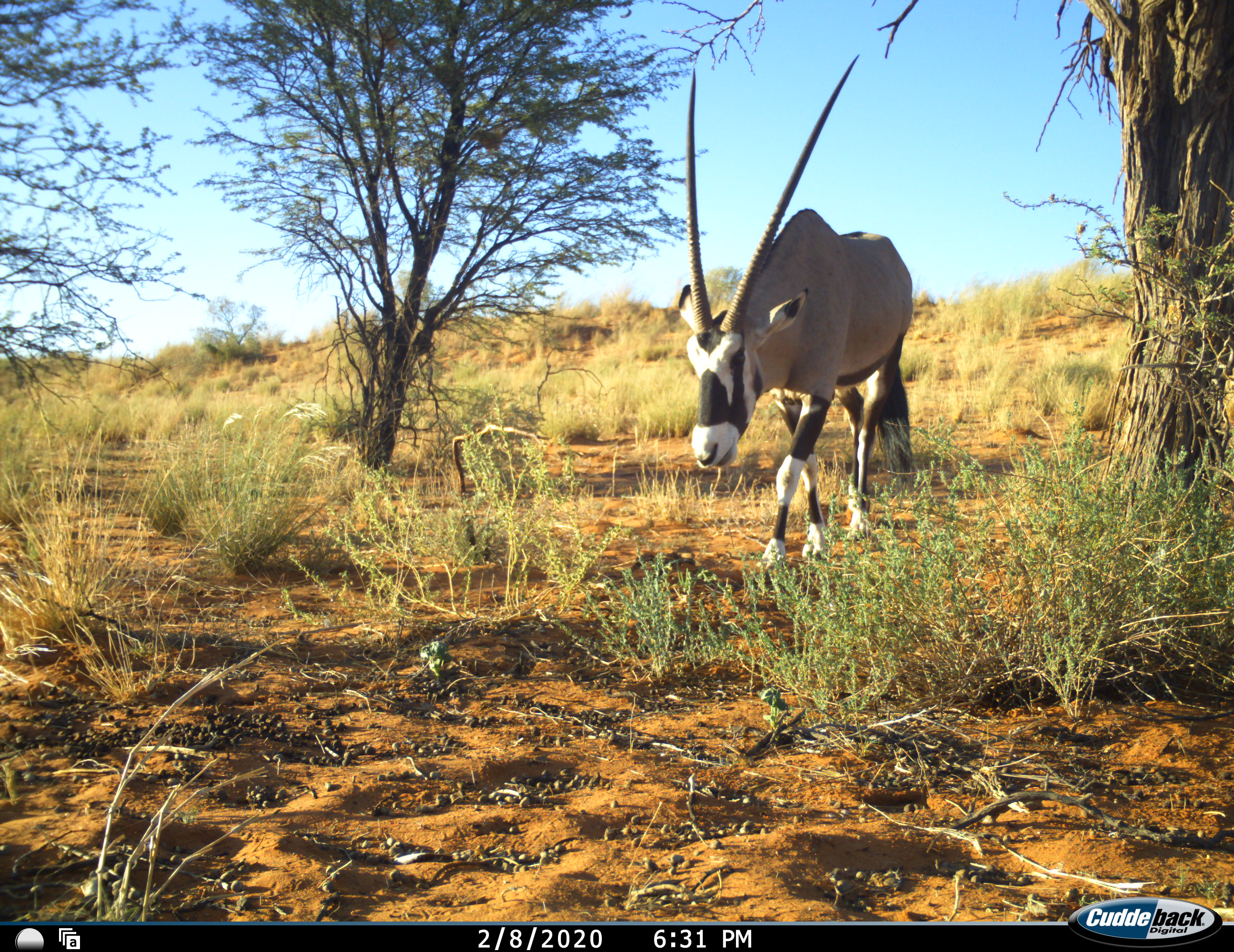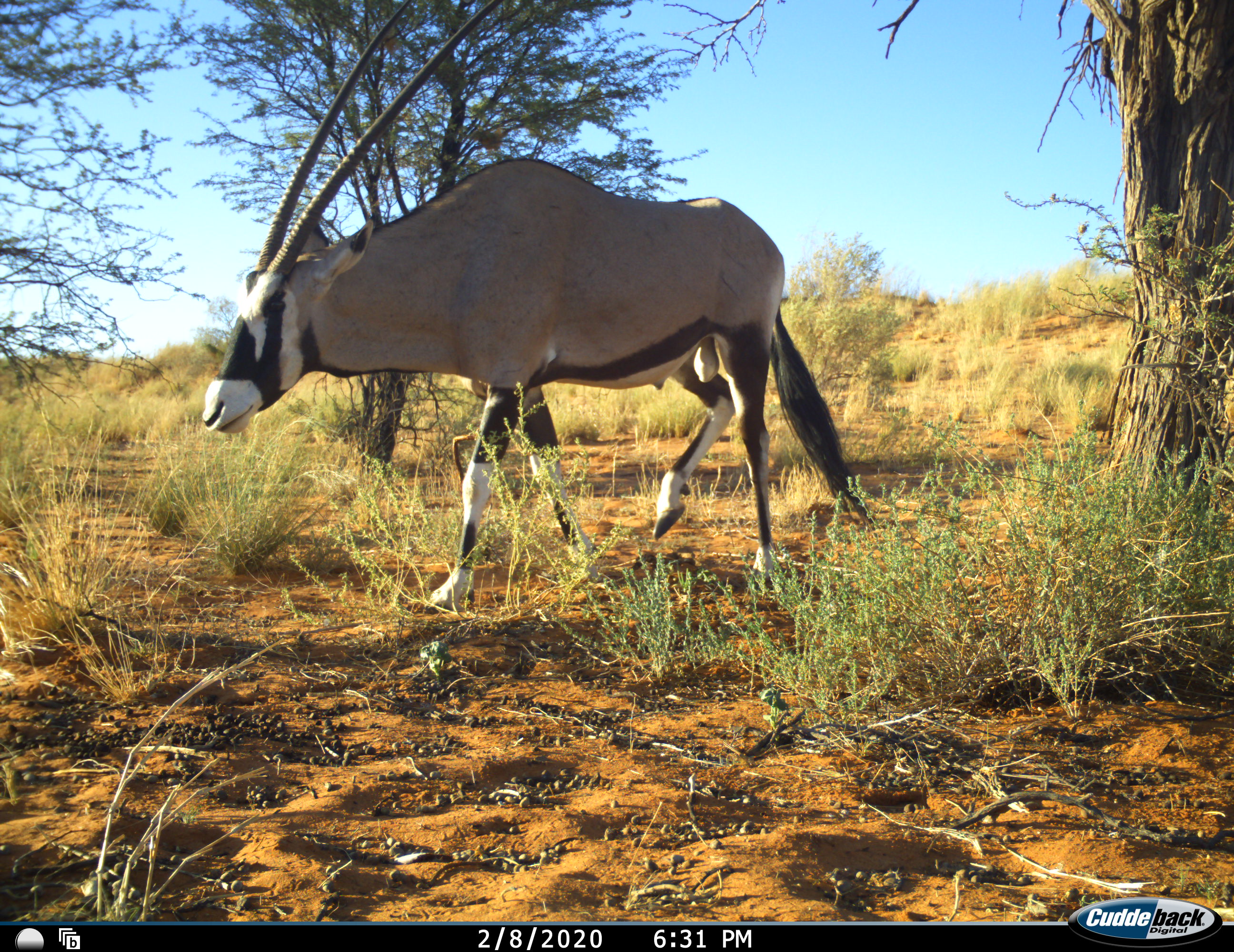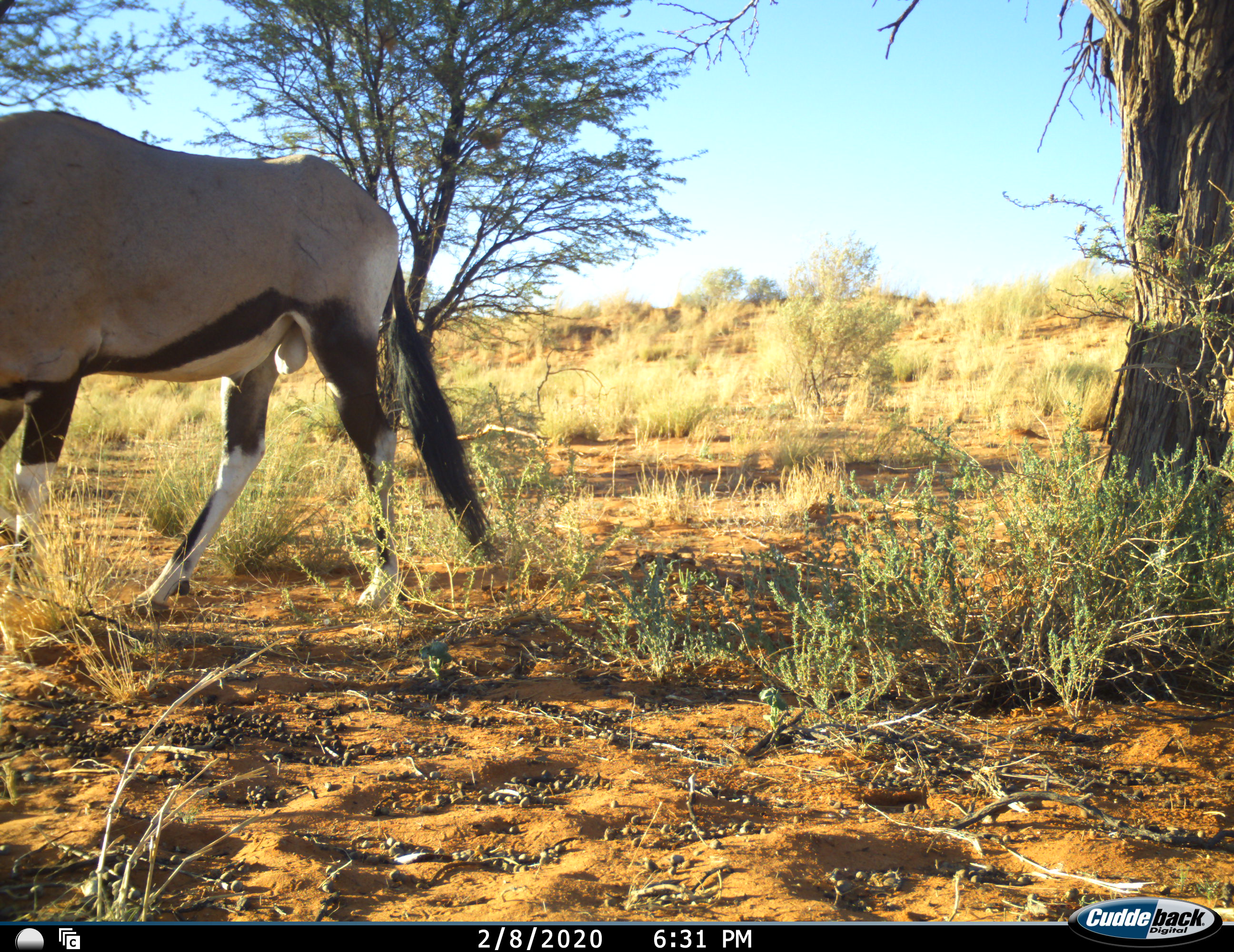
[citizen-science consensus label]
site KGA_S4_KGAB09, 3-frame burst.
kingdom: Animalia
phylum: Chordata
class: Mammalia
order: Artiodactyla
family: Bovidae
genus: Oryx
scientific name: Oryx gazella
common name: gemsbok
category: oryx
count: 1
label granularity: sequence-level